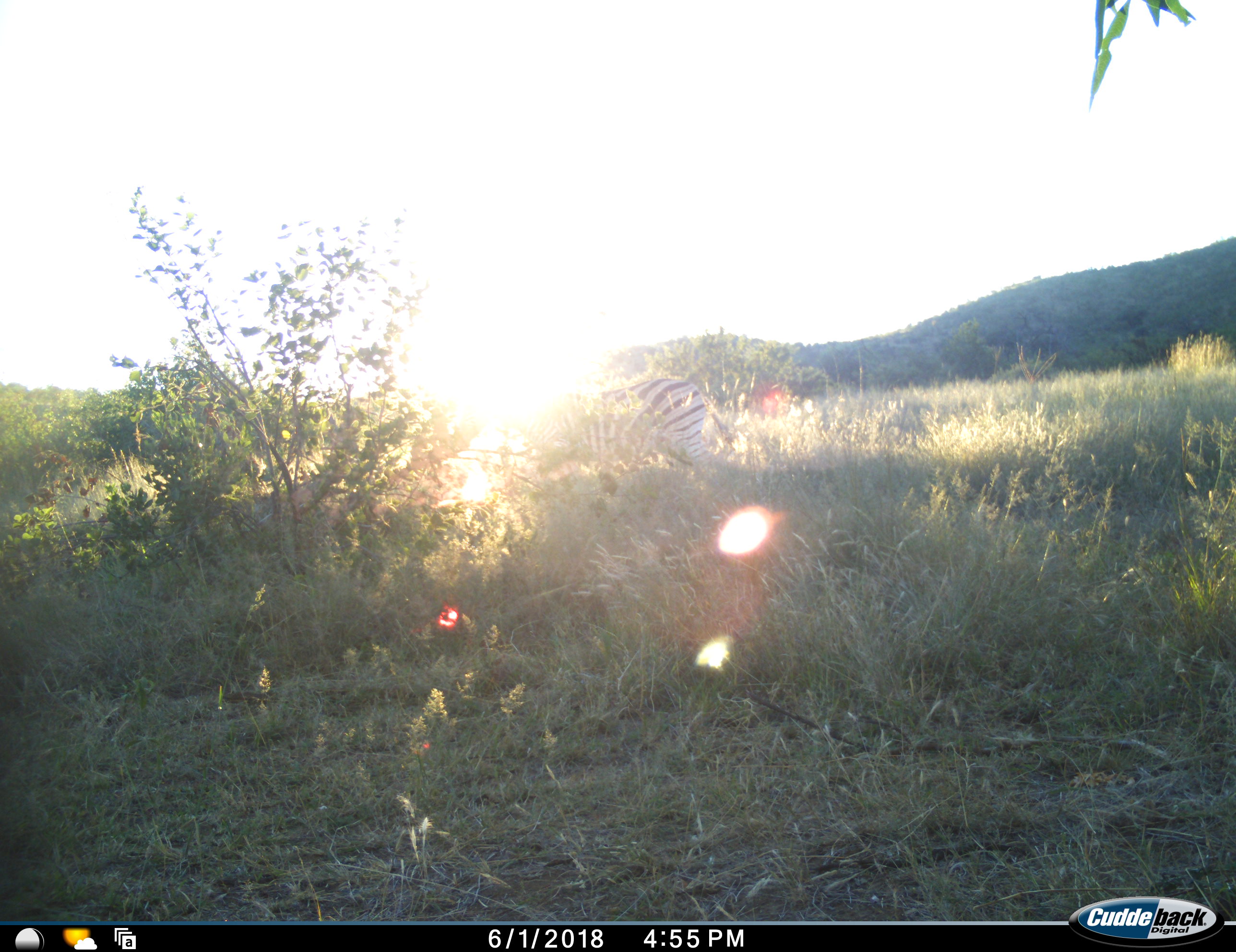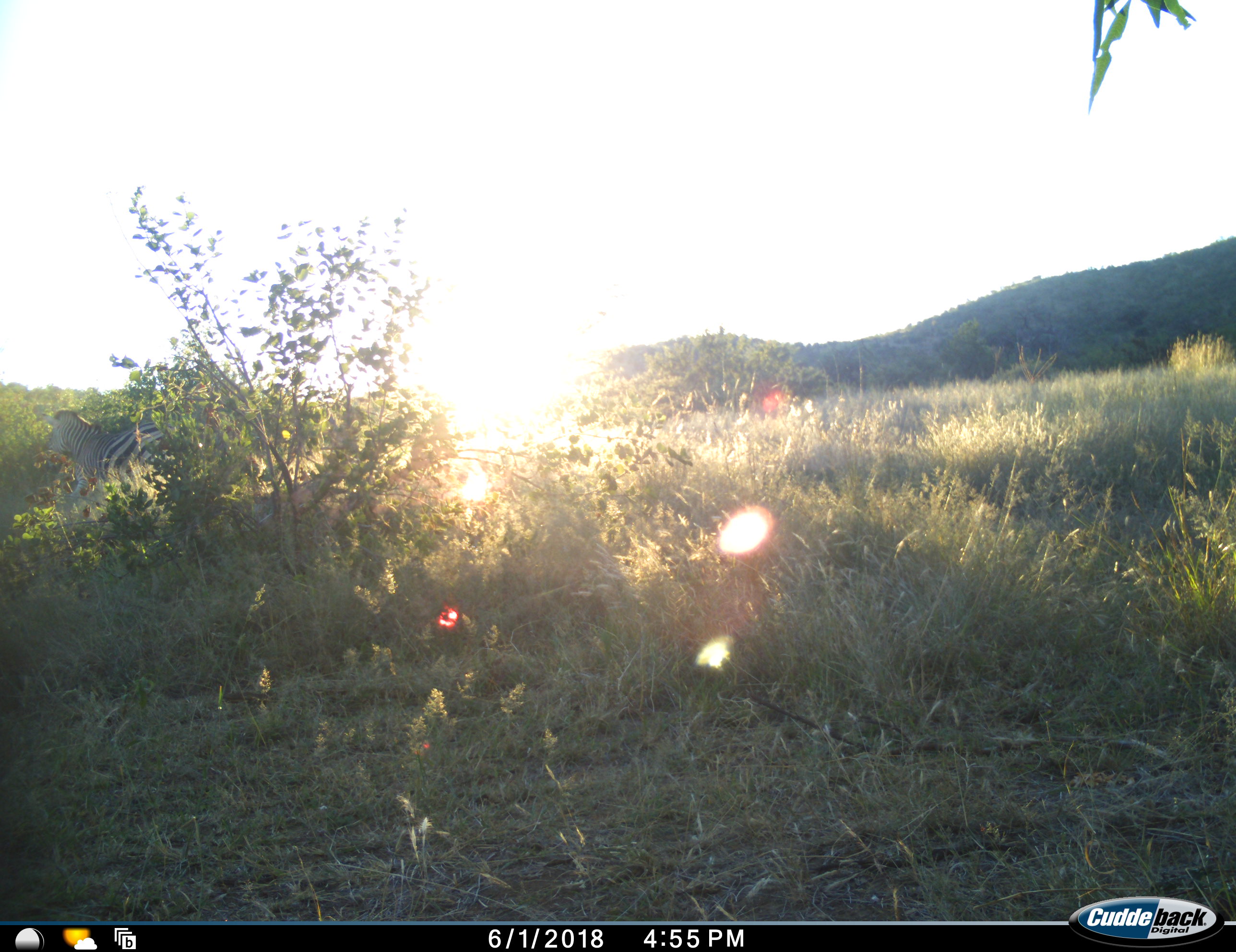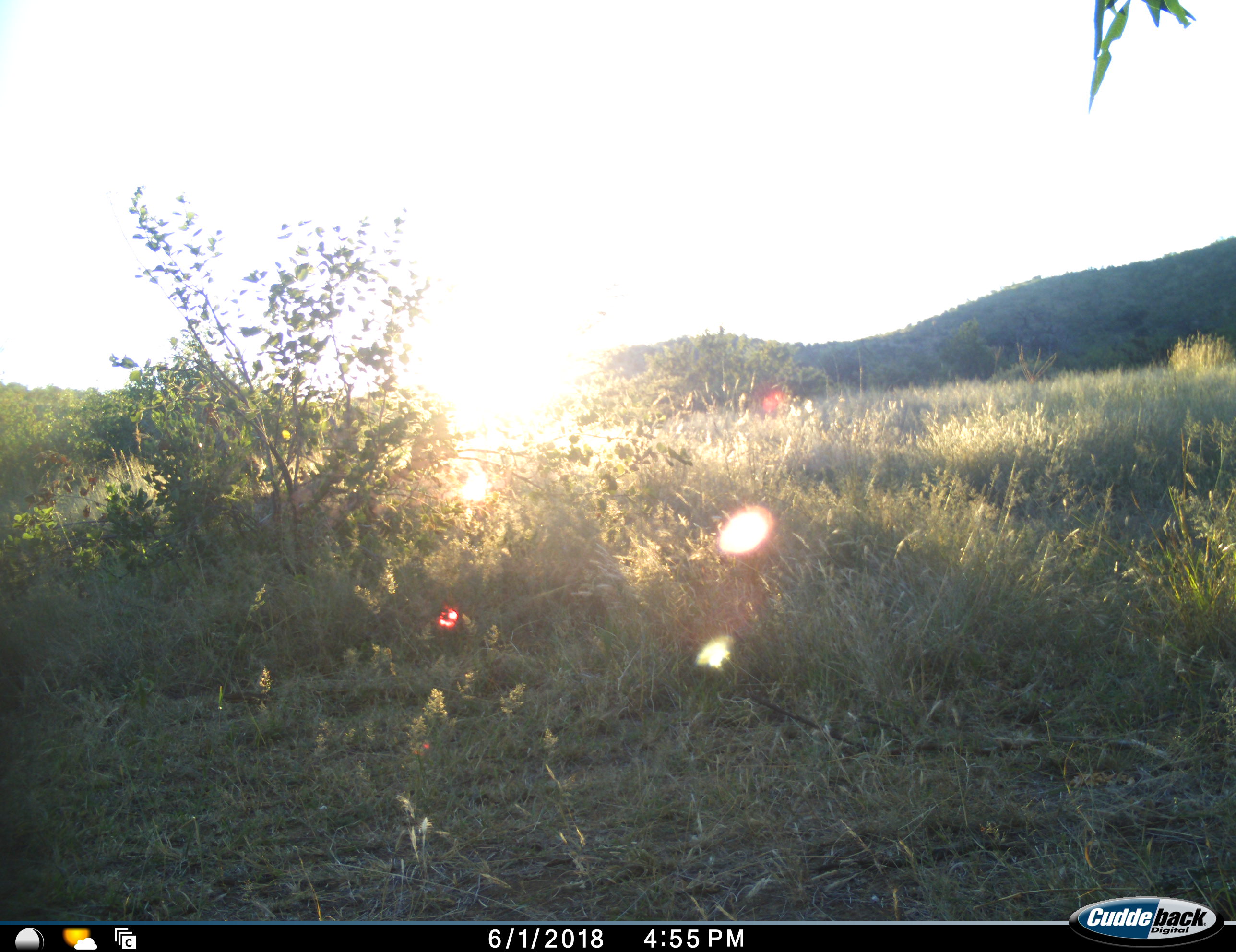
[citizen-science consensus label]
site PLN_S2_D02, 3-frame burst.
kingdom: Animalia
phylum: Chordata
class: Mammalia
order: Perissodactyla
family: Equidae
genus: Equus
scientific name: Equus quagga burchellii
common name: burchell's zebra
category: zebraburchells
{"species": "zebraburchells (burchell's zebra) (Equus quagga burchellii)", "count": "1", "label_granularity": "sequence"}